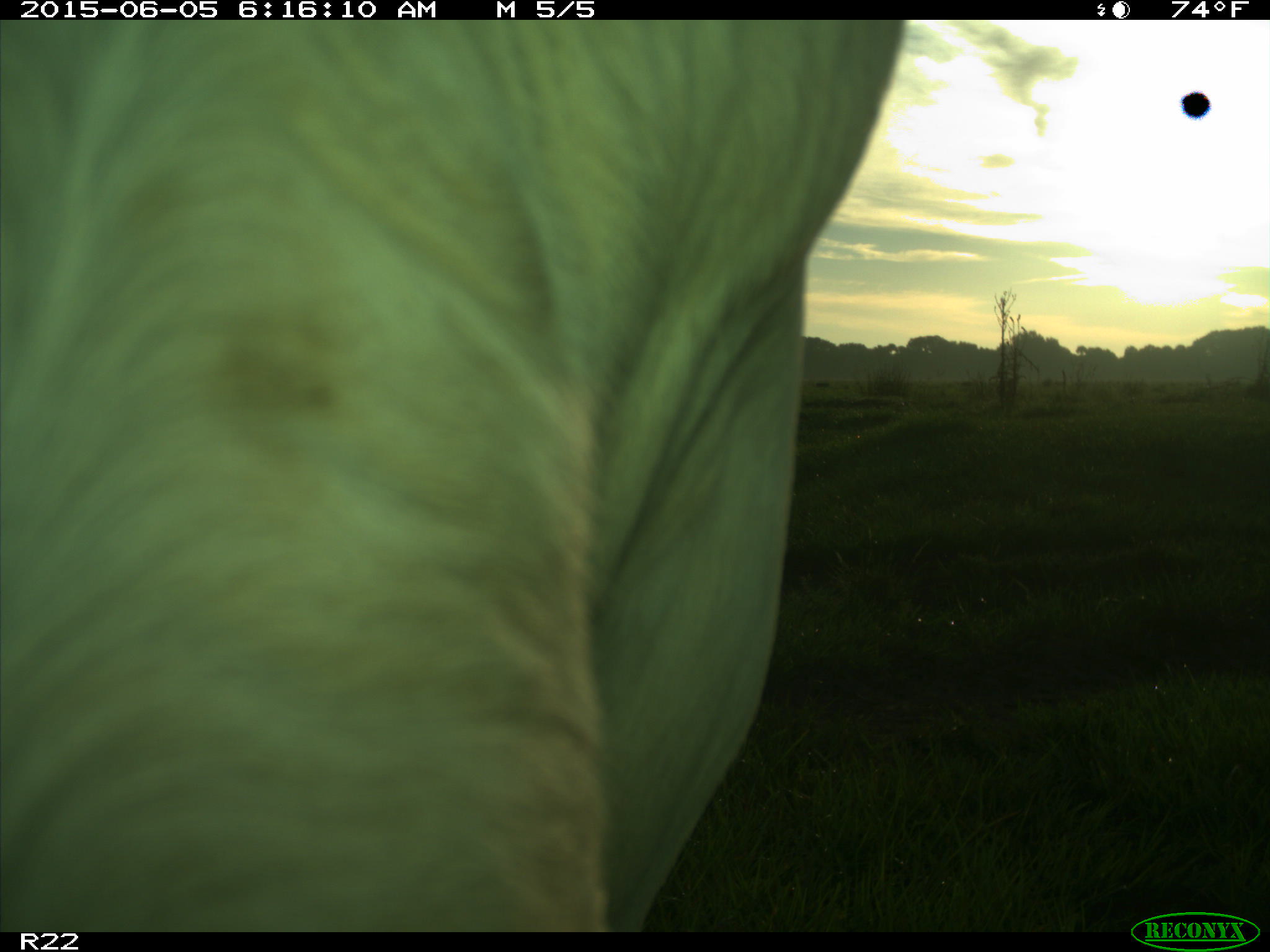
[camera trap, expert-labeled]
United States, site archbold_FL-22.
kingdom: Animalia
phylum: Chordata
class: Mammalia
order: Artiodactyla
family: Bovidae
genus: Bos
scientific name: Bos taurus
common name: domestic cow